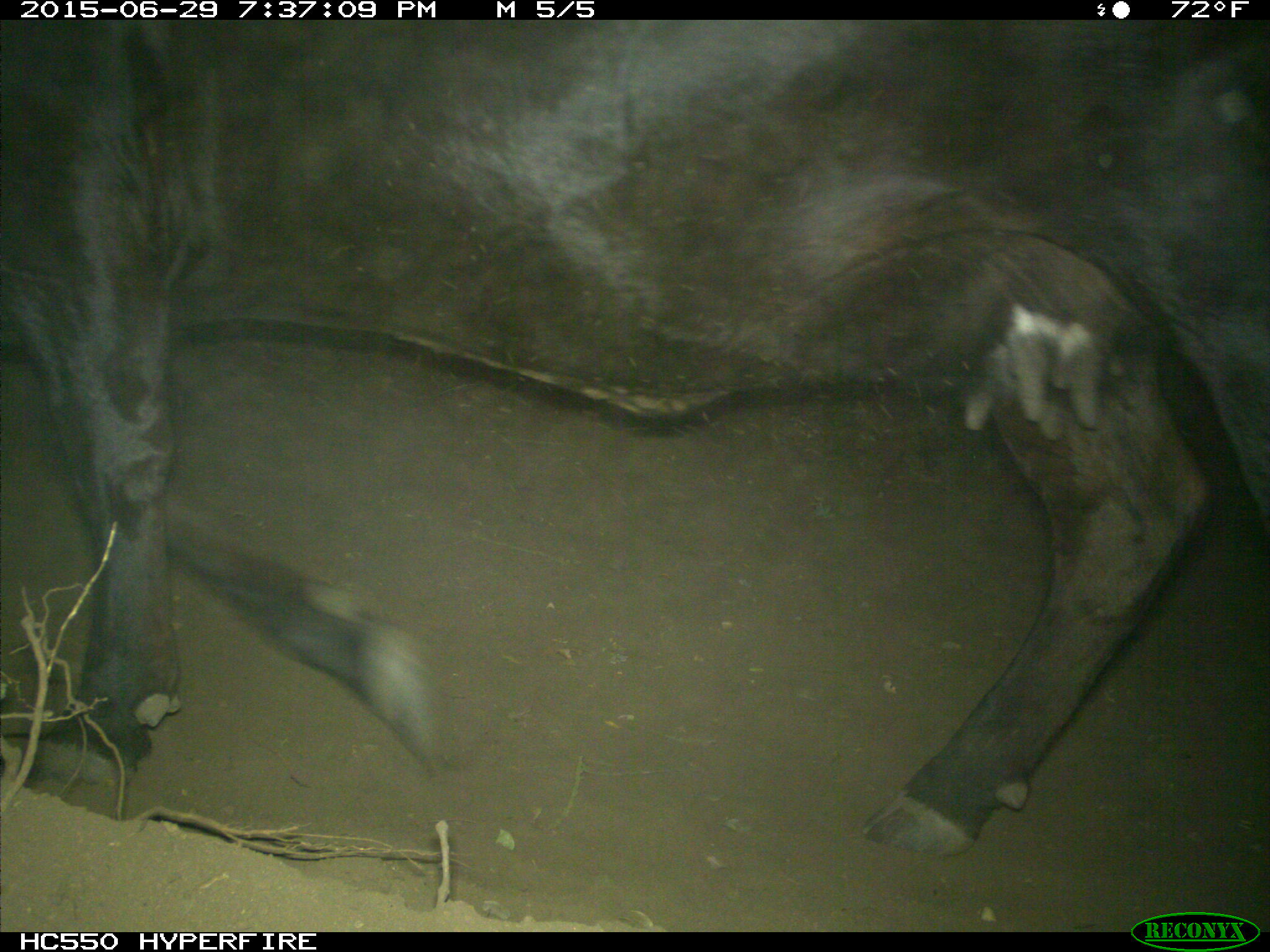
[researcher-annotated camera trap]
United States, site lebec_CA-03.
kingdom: Animalia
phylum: Chordata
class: Mammalia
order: Artiodactyla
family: Bovidae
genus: Bos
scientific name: Bos taurus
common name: domestic cow